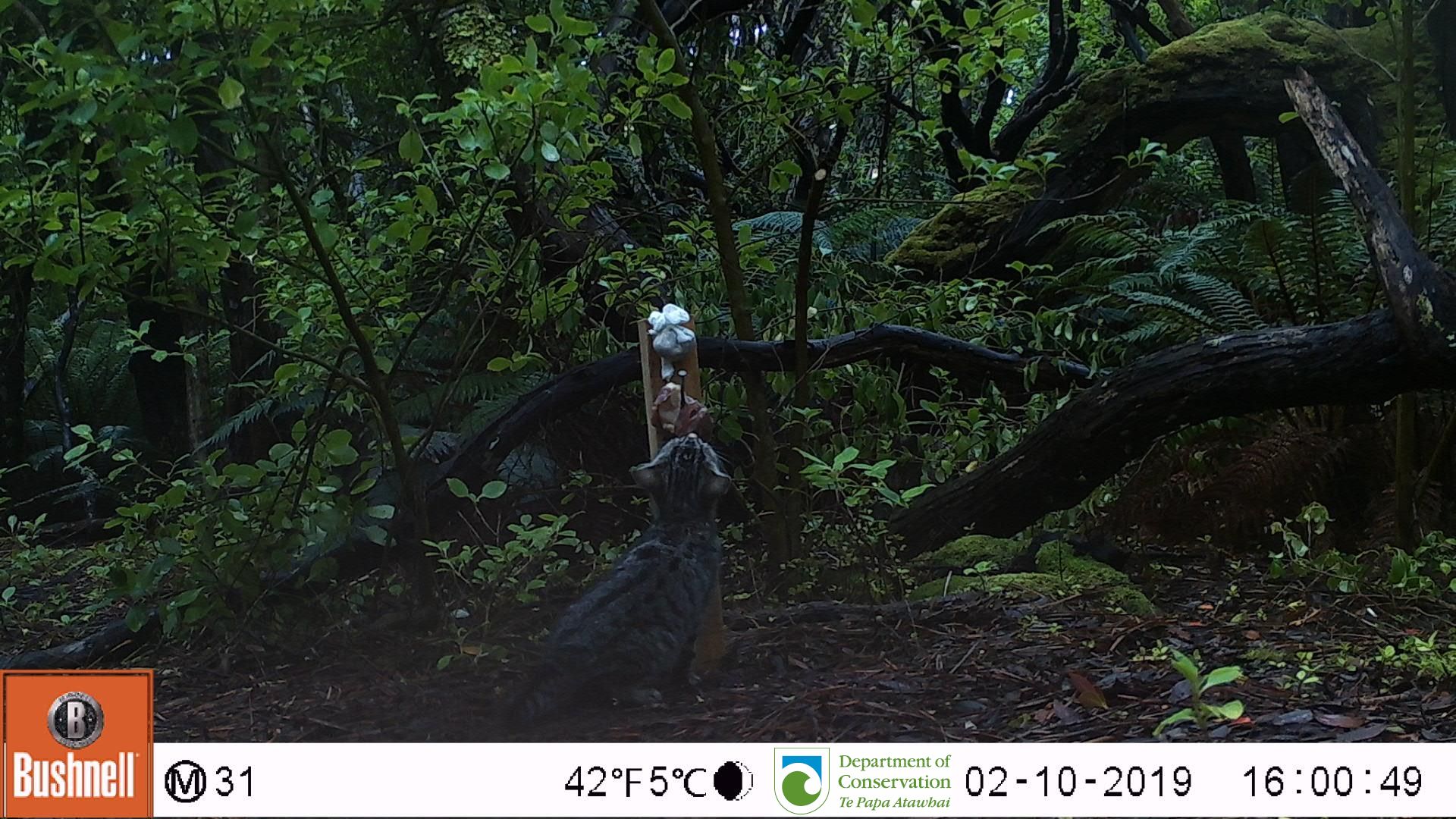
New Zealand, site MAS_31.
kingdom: Animalia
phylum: Chordata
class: Mammalia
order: Carnivora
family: Felidae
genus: Felis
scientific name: Felis catus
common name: domestic cat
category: cat